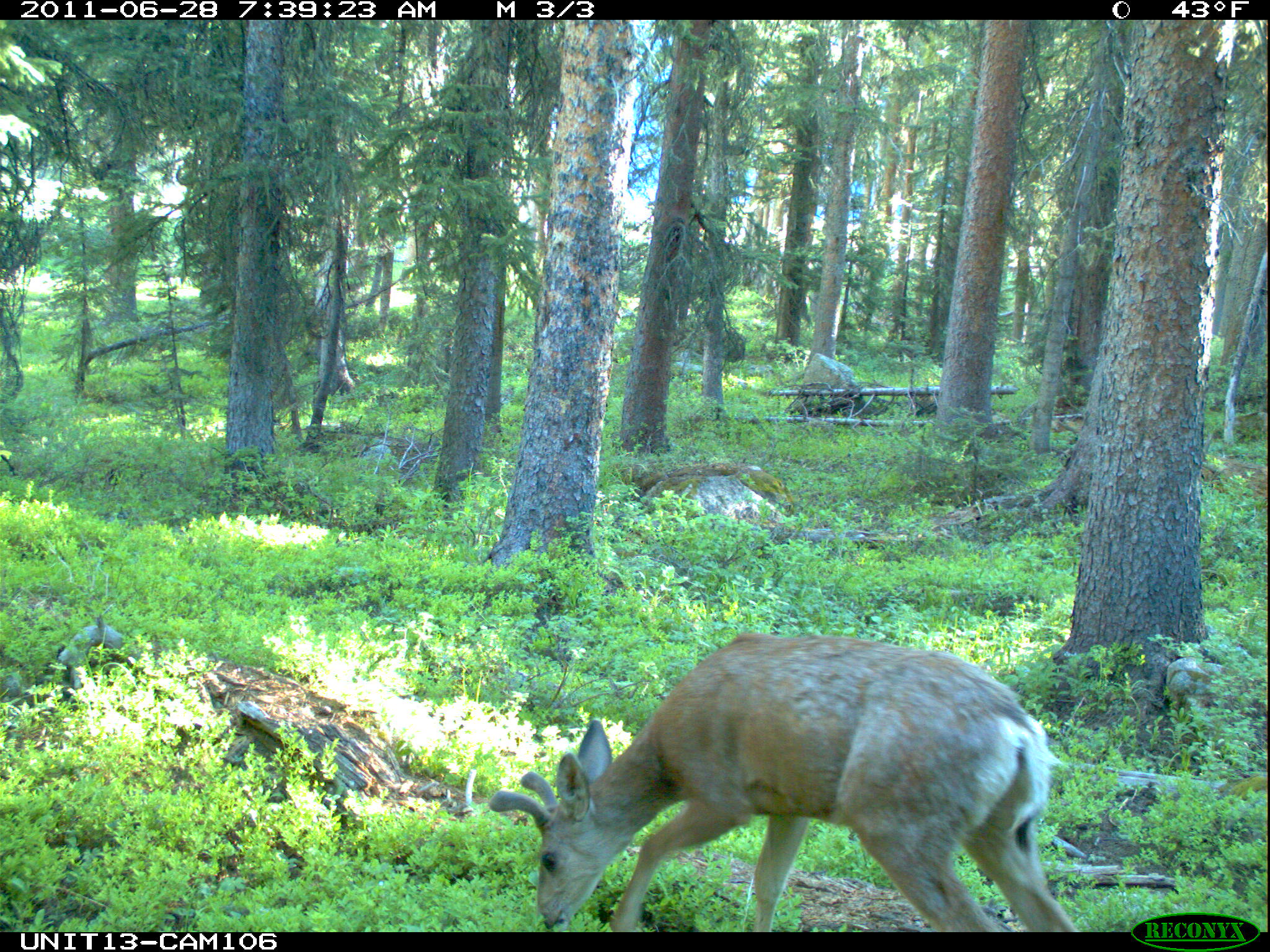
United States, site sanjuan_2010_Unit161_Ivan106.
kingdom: Animalia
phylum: Chordata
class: Mammalia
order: Artiodactyla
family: Cervidae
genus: Odocoileus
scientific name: Odocoileus hemionus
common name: mule deer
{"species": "Odocoileus hemionus (mule deer)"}